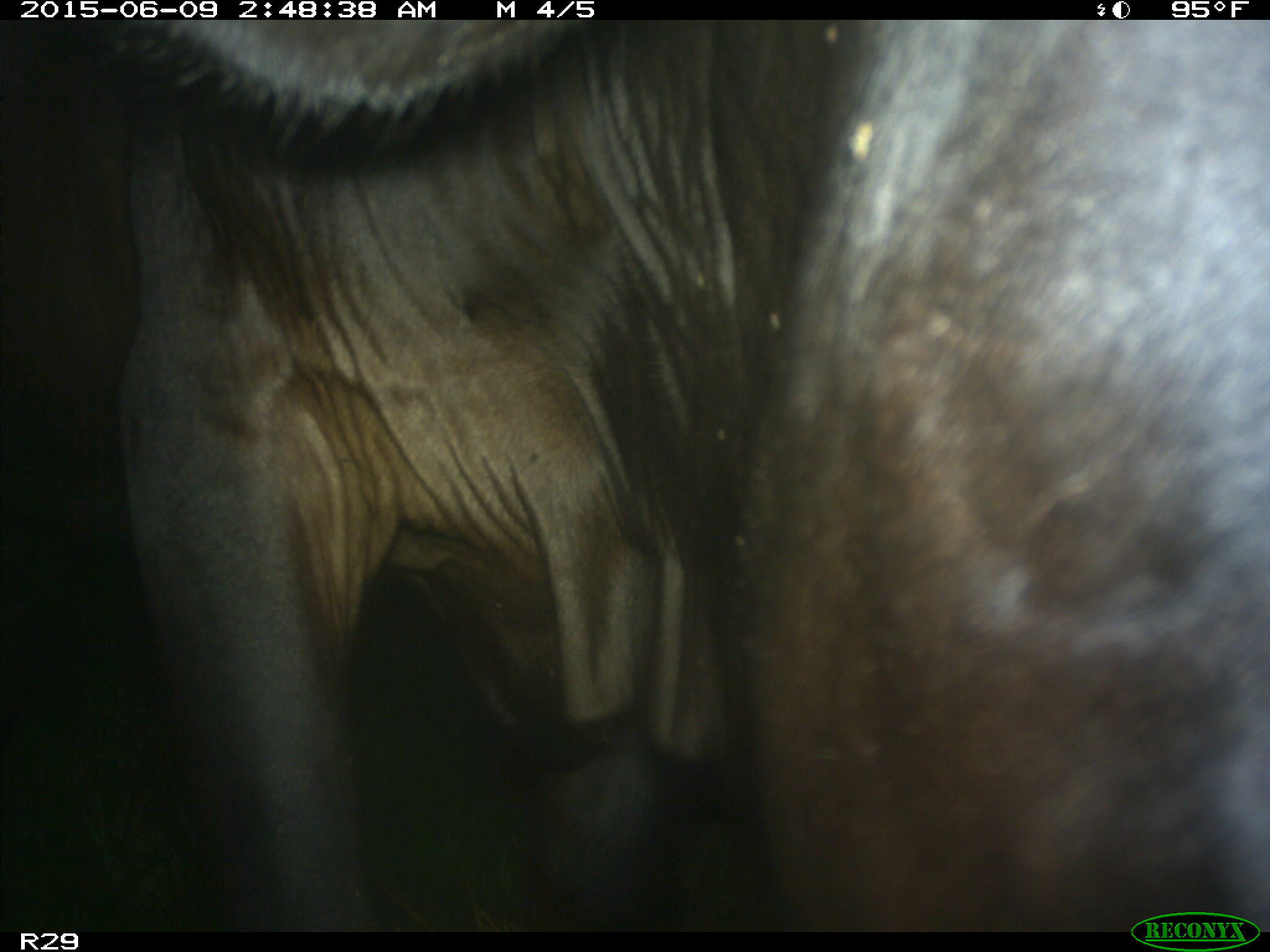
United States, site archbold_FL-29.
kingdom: Animalia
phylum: Chordata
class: Mammalia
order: Artiodactyla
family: Bovidae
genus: Bos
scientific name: Bos taurus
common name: domestic cow